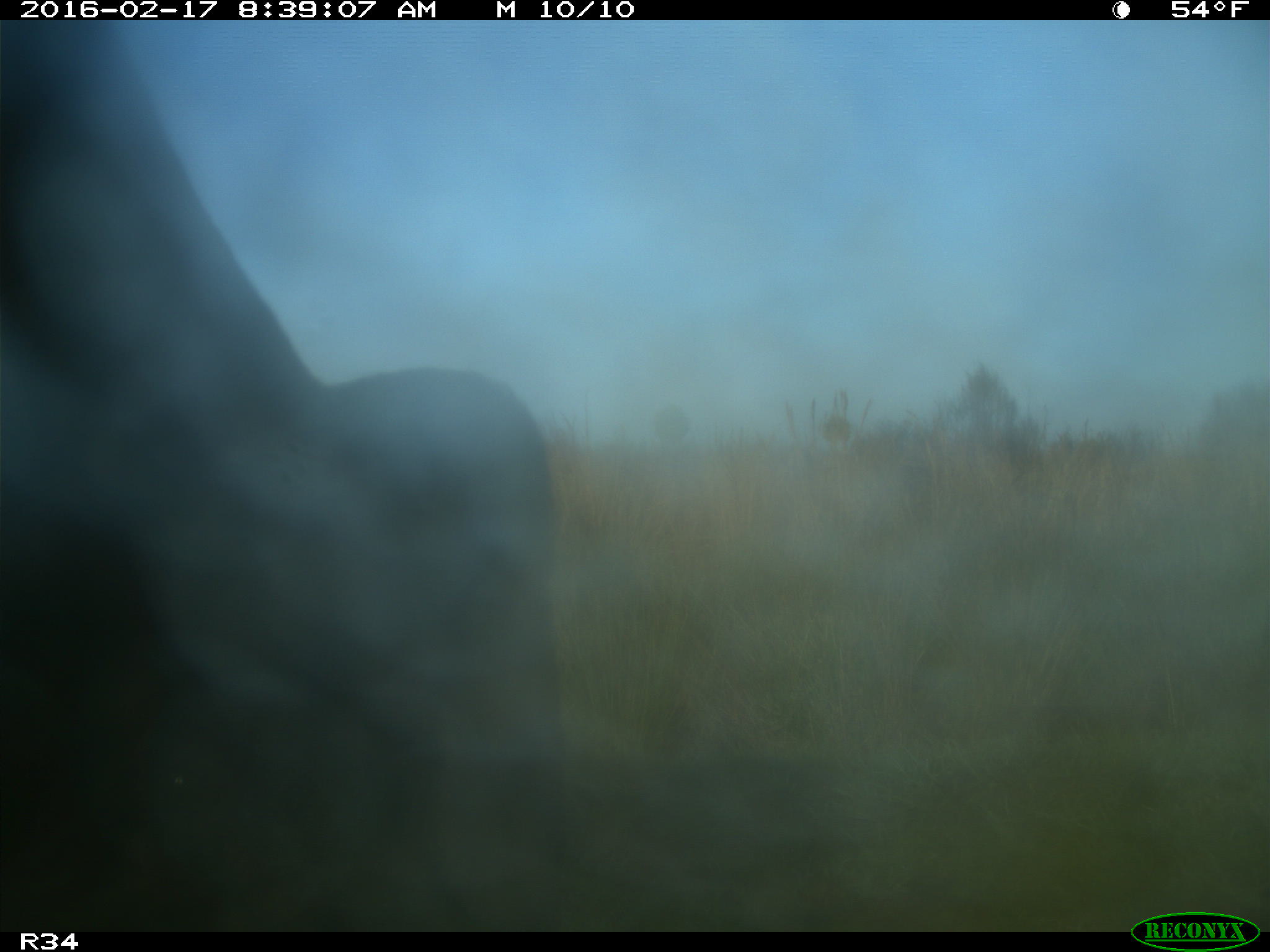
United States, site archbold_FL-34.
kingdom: Animalia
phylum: Chordata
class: Mammalia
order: Artiodactyla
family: Bovidae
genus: Bos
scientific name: Bos taurus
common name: domestic cow